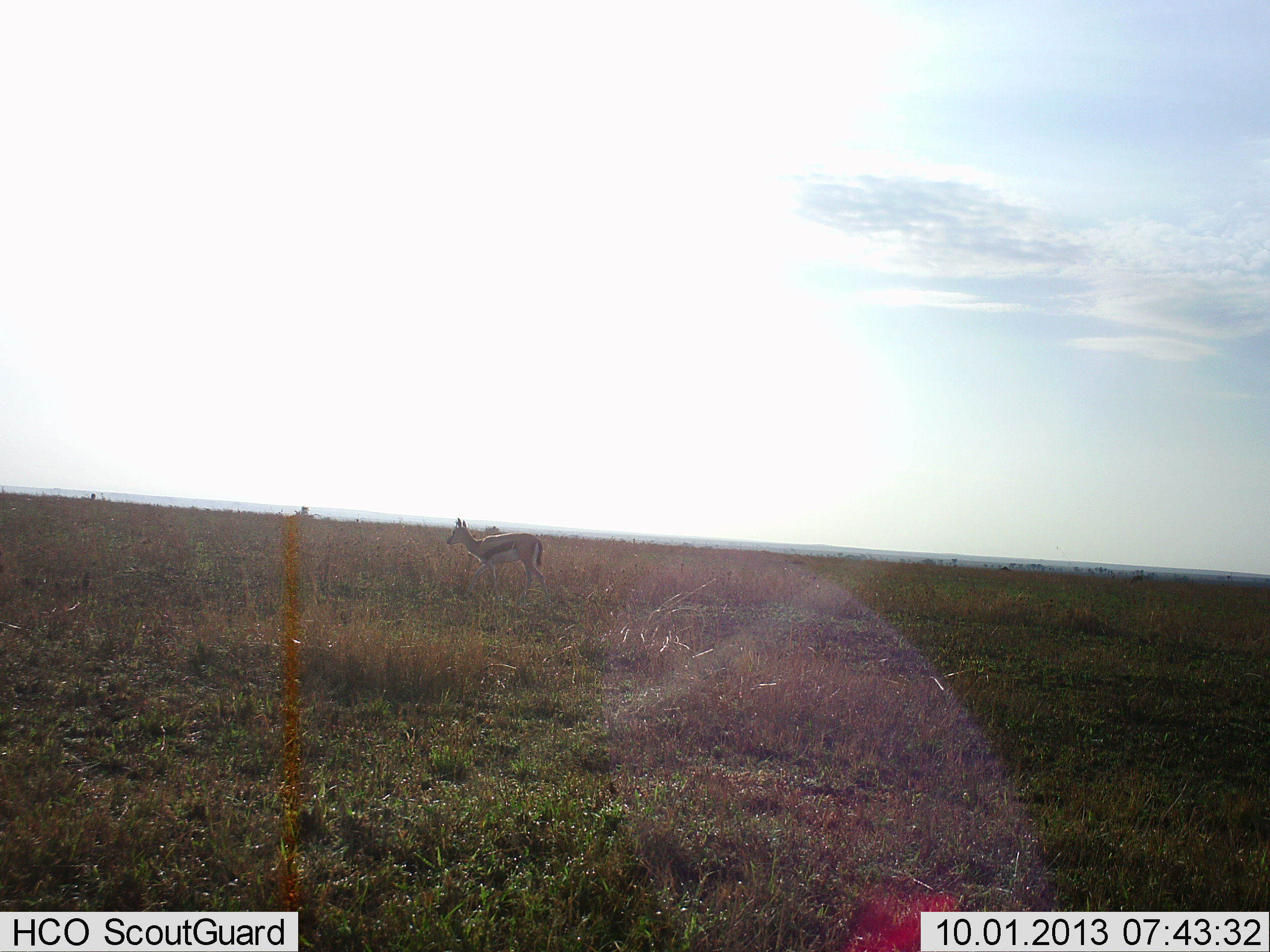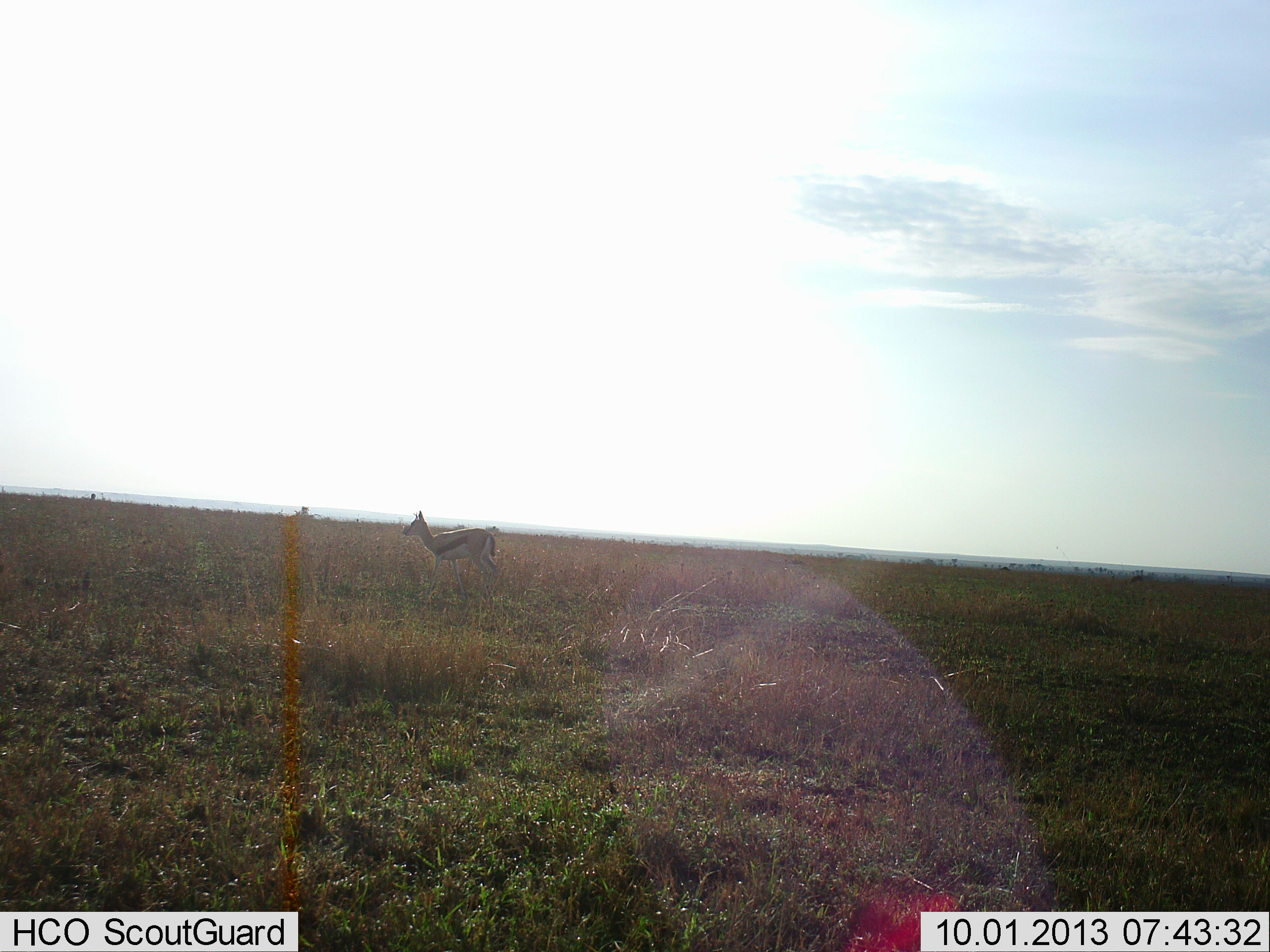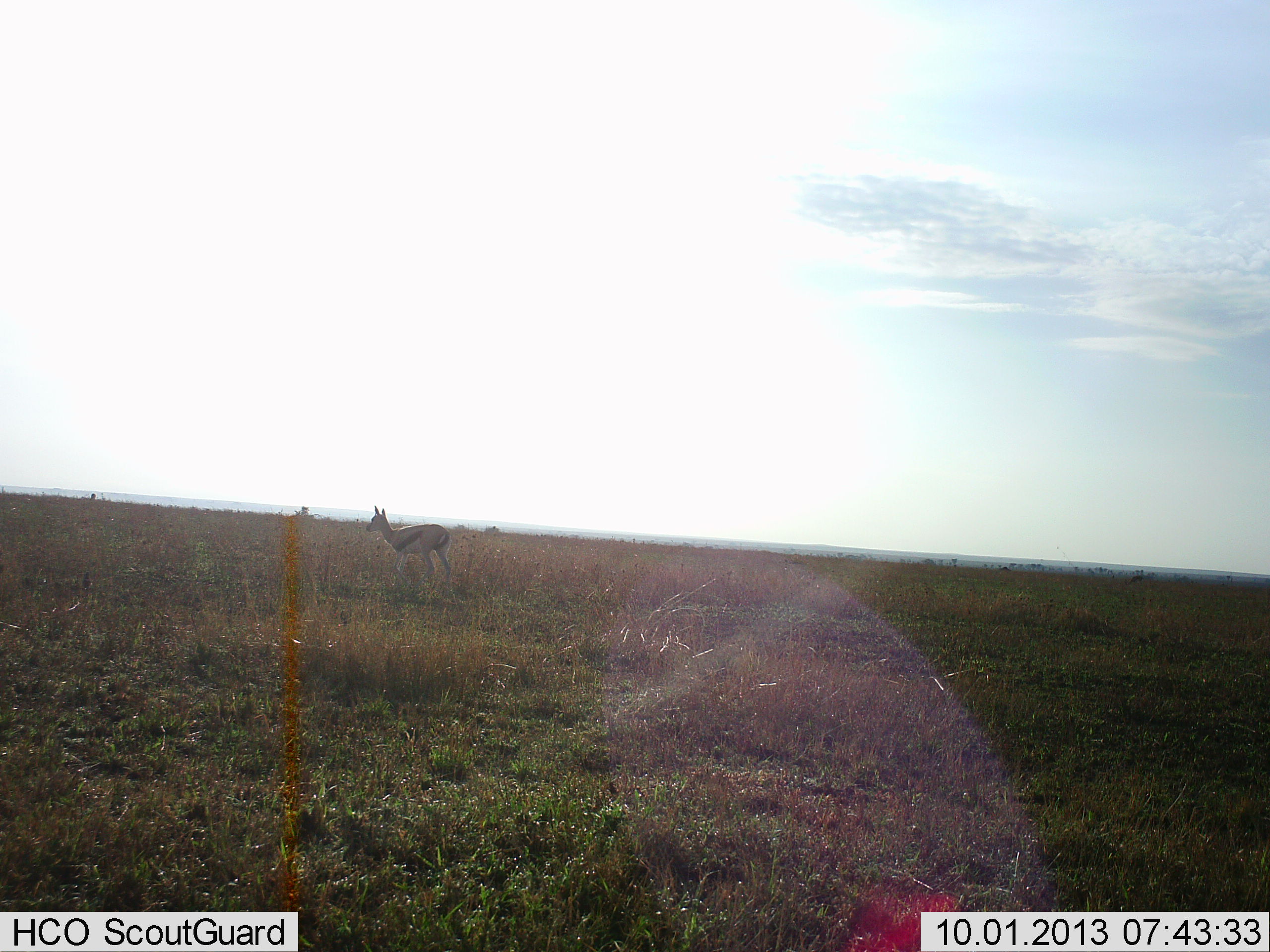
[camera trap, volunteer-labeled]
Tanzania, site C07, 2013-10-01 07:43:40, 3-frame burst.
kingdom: Animalia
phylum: Chordata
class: Mammalia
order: Artiodactyla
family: Bovidae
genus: Eudorcas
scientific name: Eudorcas thomsonii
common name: thomson's gazelle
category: gazellethomsons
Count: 1.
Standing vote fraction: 19%.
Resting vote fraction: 0%.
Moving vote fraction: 83%.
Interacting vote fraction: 0%.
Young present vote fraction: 0%.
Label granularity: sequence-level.